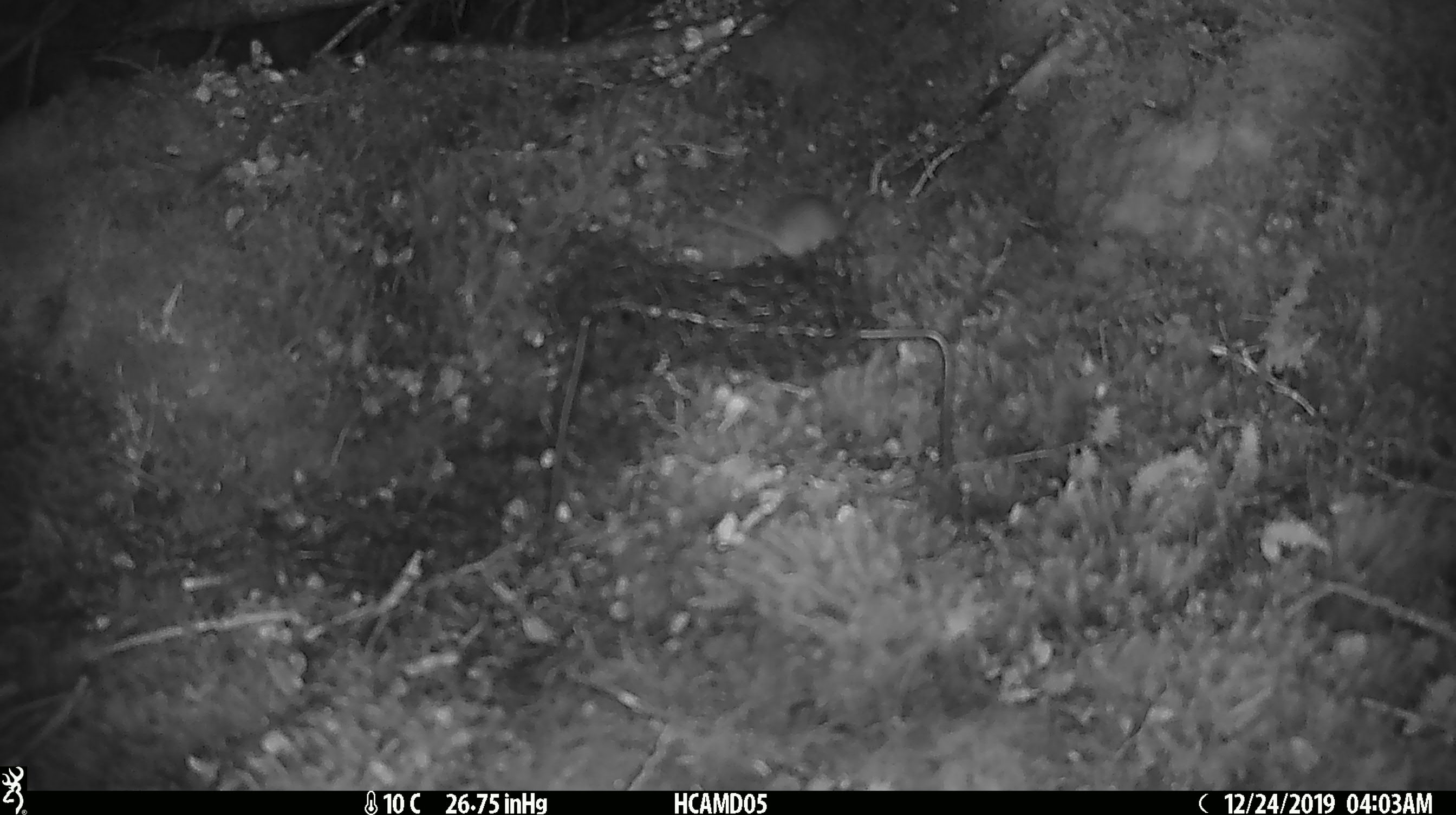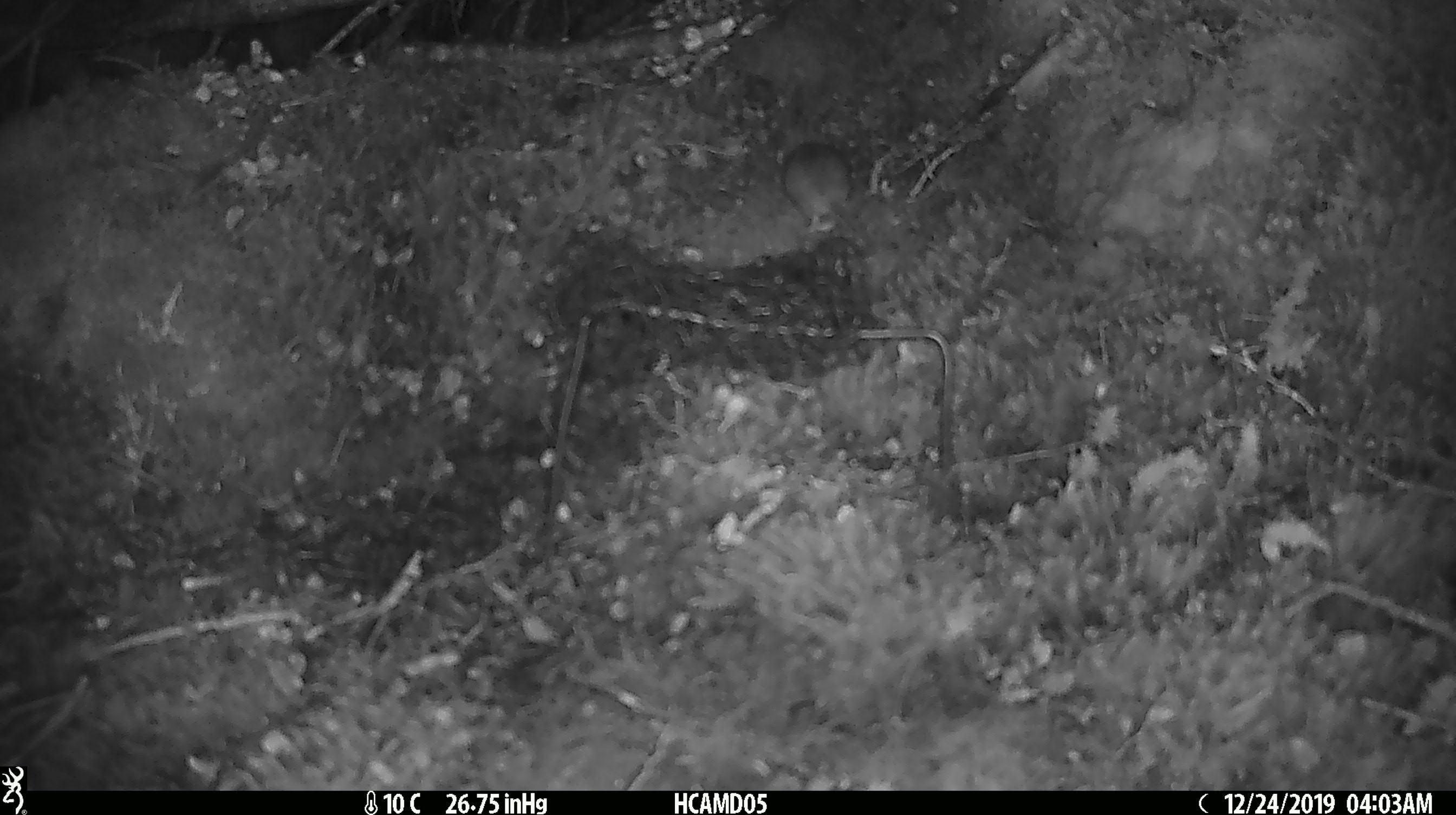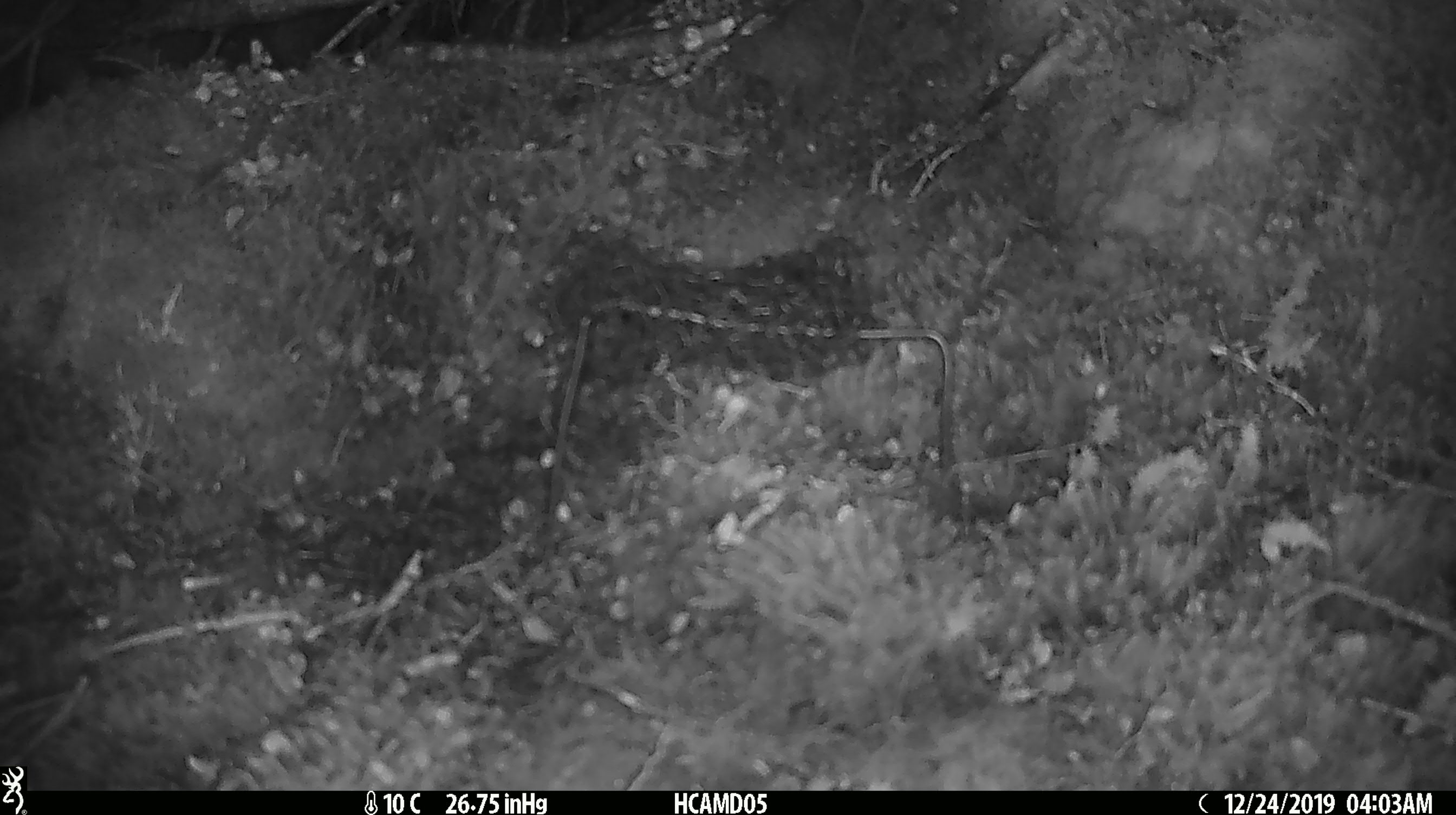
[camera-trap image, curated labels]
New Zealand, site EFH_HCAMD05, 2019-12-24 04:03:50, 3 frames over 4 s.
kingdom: Animalia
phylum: Chordata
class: Mammalia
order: Rodentia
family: Muridae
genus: Mus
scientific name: Mus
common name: mouse